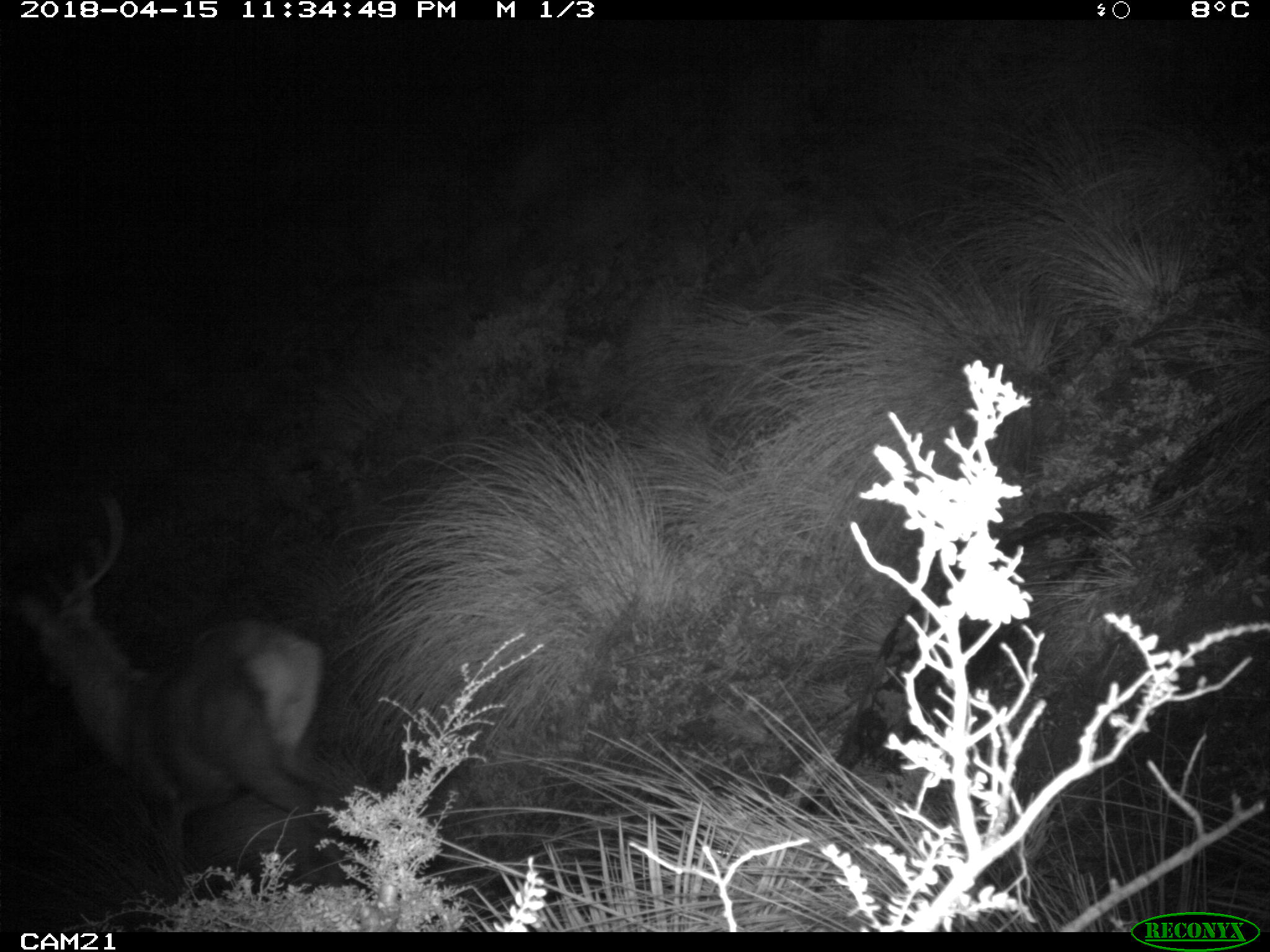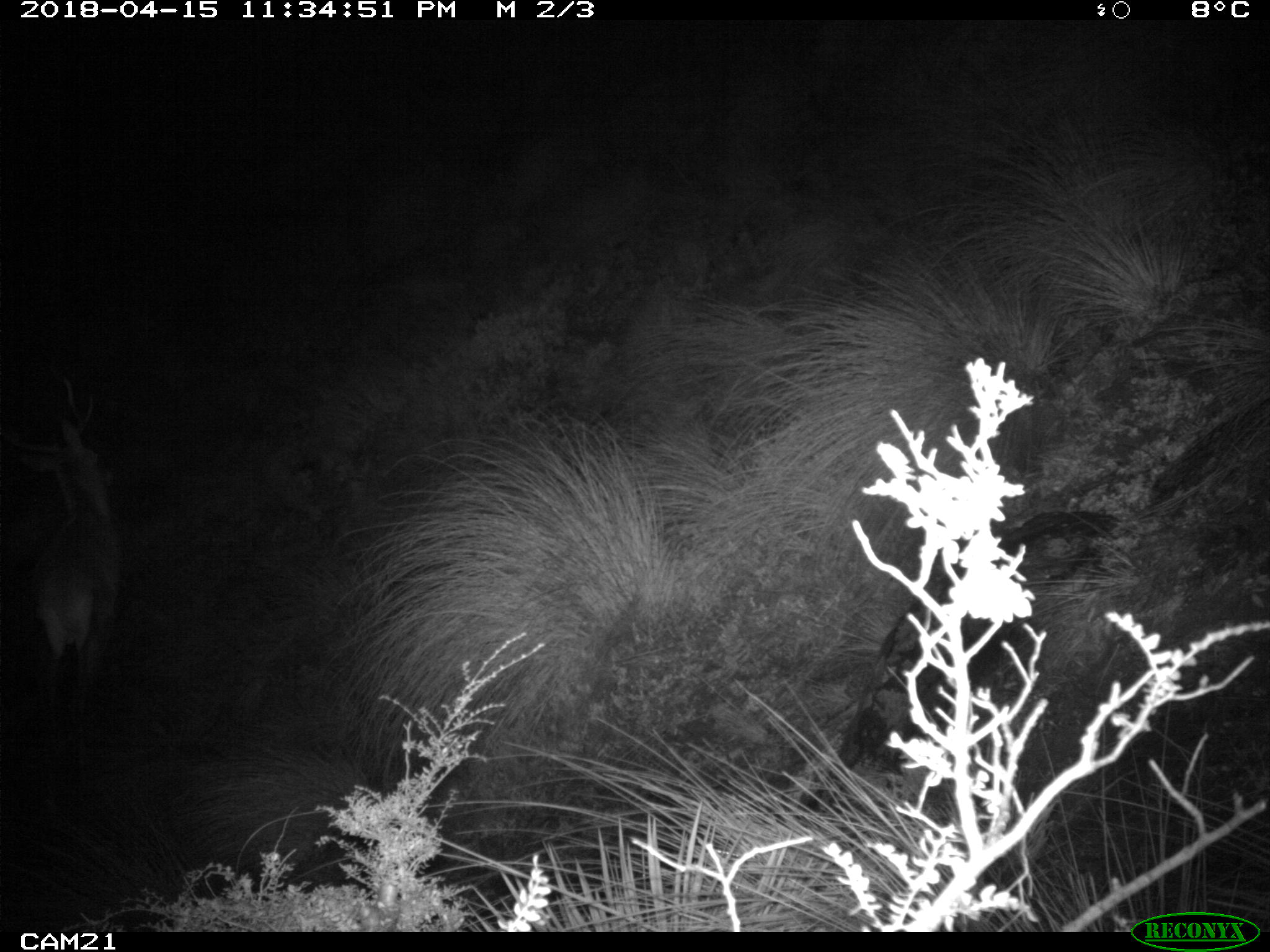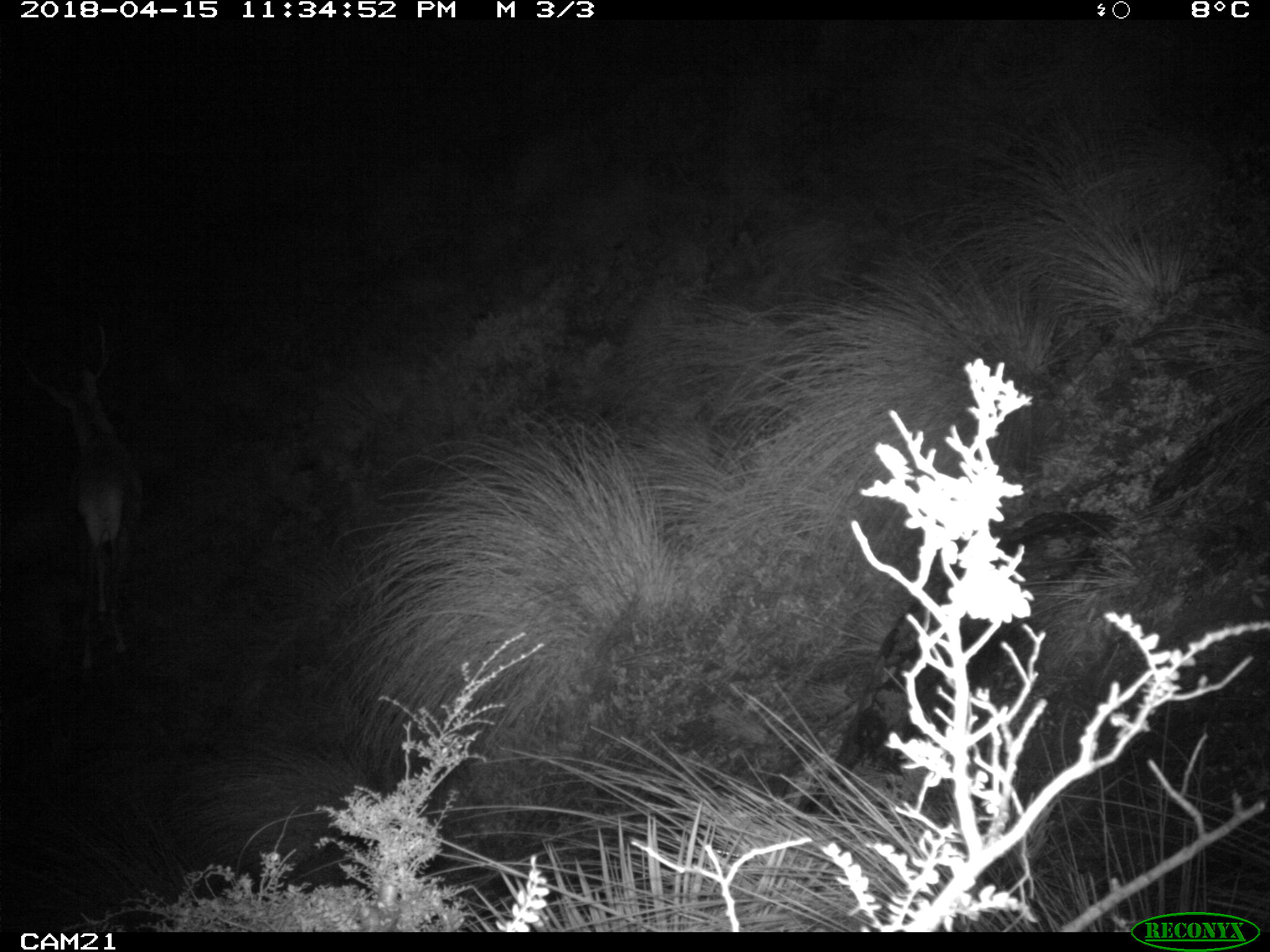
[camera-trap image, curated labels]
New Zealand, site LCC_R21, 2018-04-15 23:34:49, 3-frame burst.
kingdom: Animalia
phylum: Chordata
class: Mammalia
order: Artiodactyla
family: Cervidae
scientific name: Cervidae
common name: deer